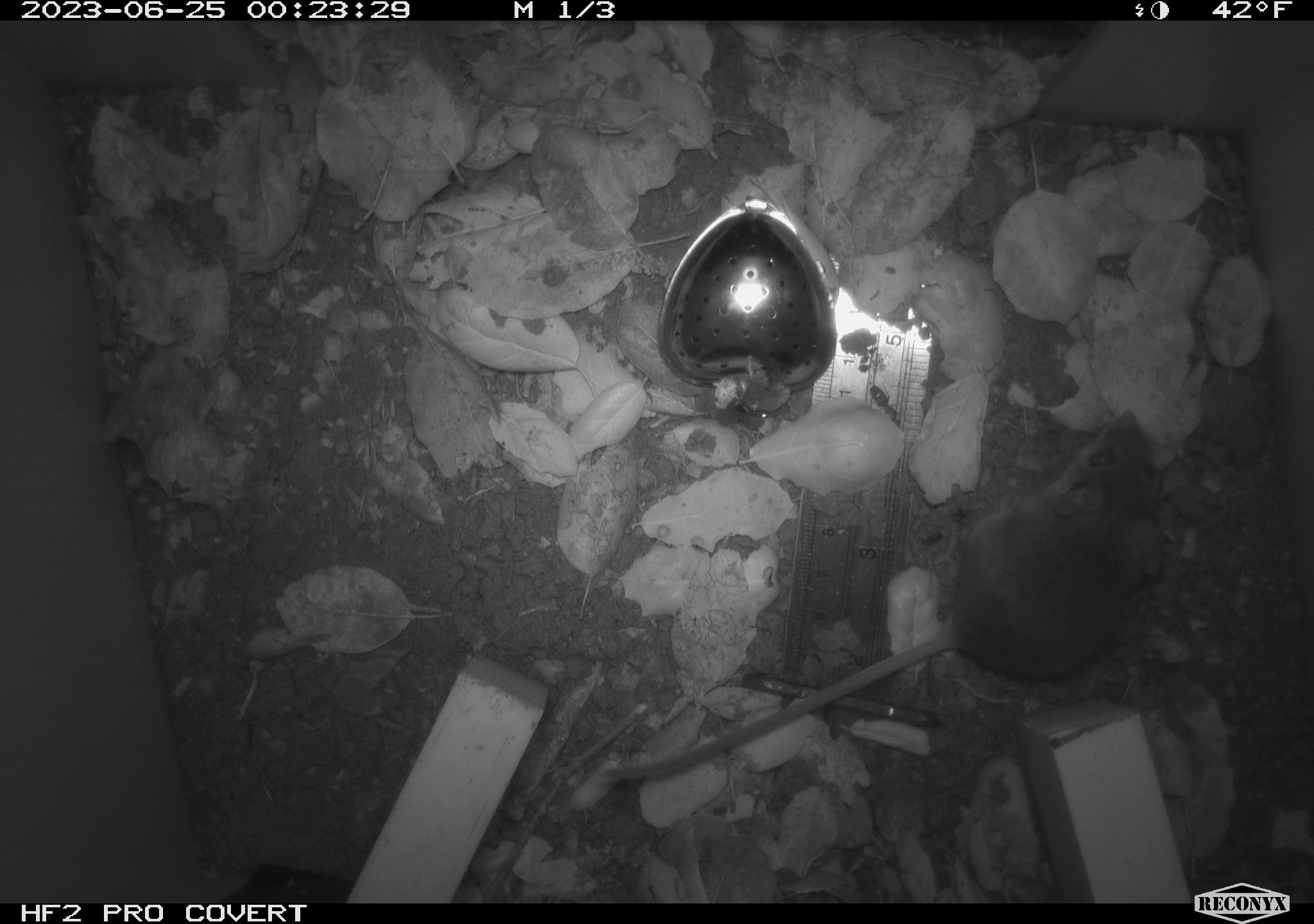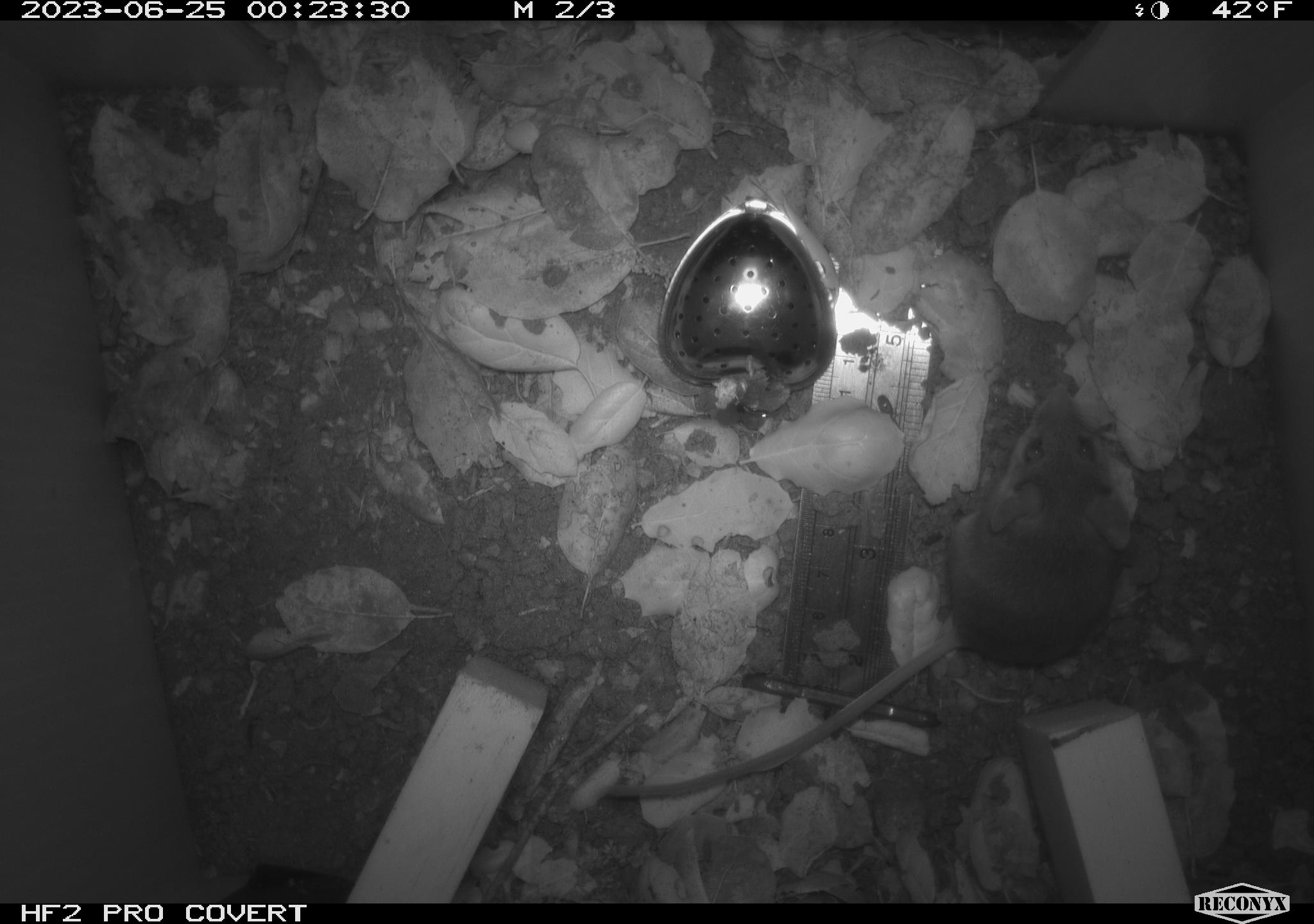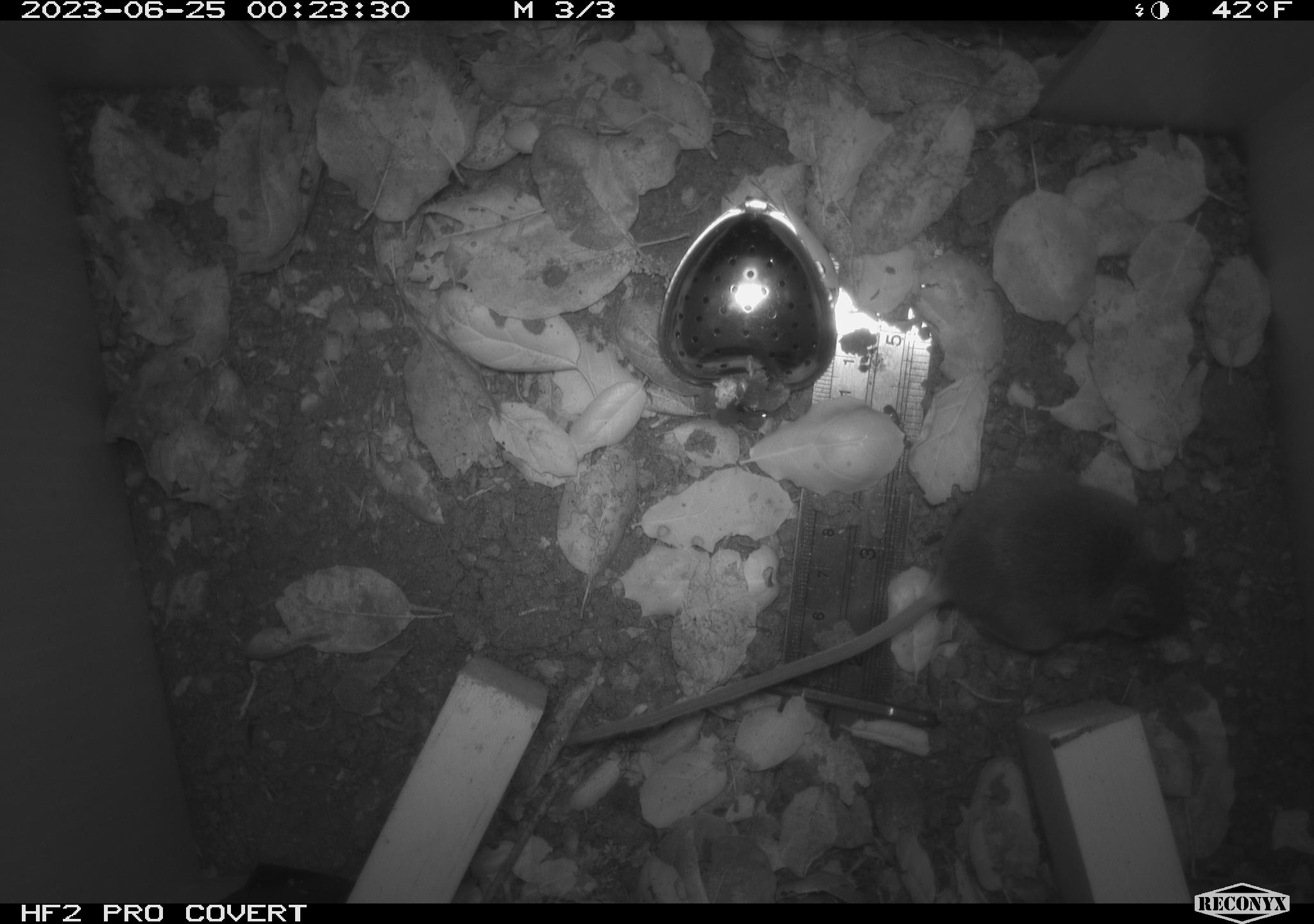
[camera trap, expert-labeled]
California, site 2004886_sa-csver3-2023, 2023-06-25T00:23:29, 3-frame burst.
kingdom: Animalia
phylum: Chordata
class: Mammalia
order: Rodentia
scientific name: Rodentia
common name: mouse species